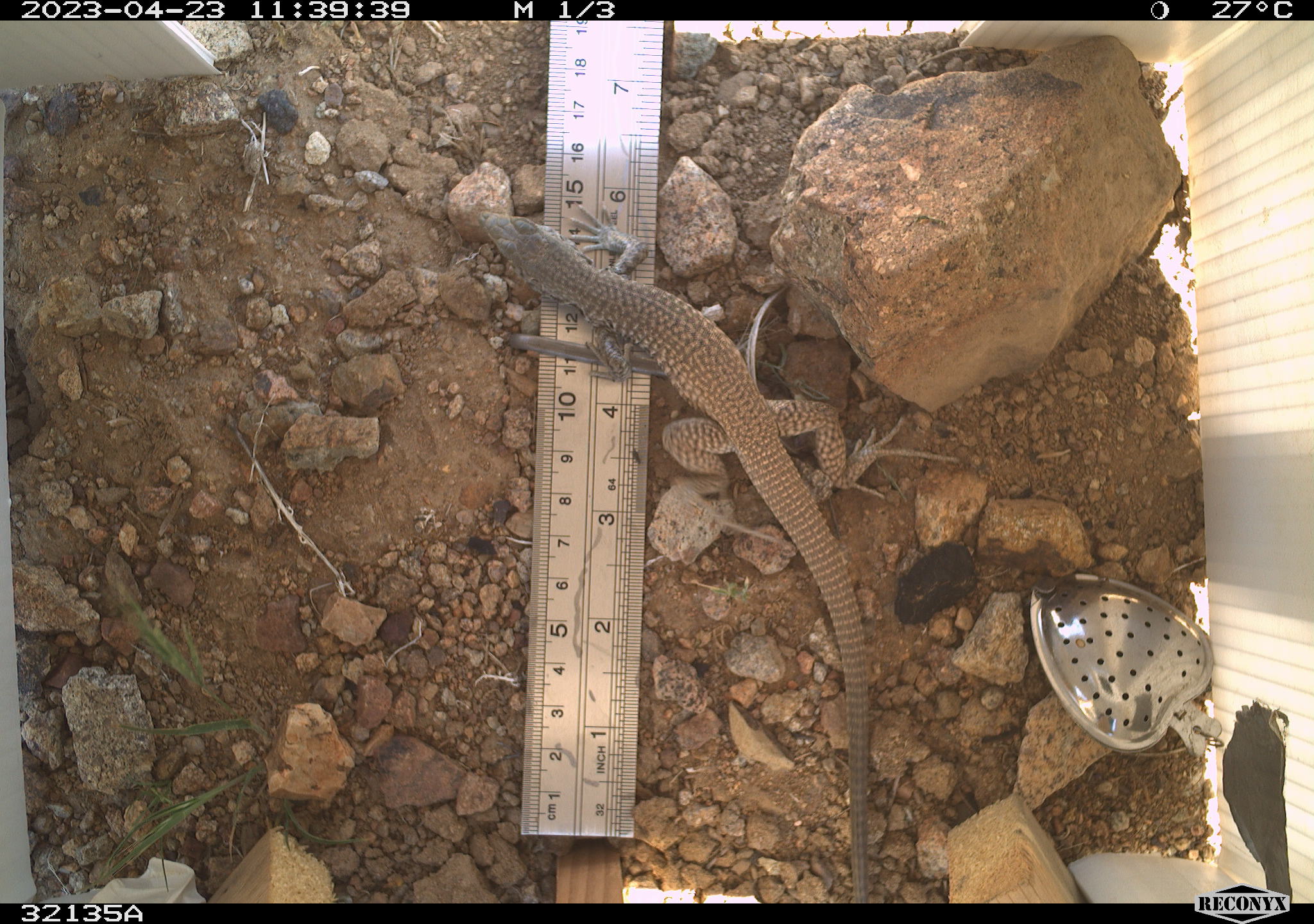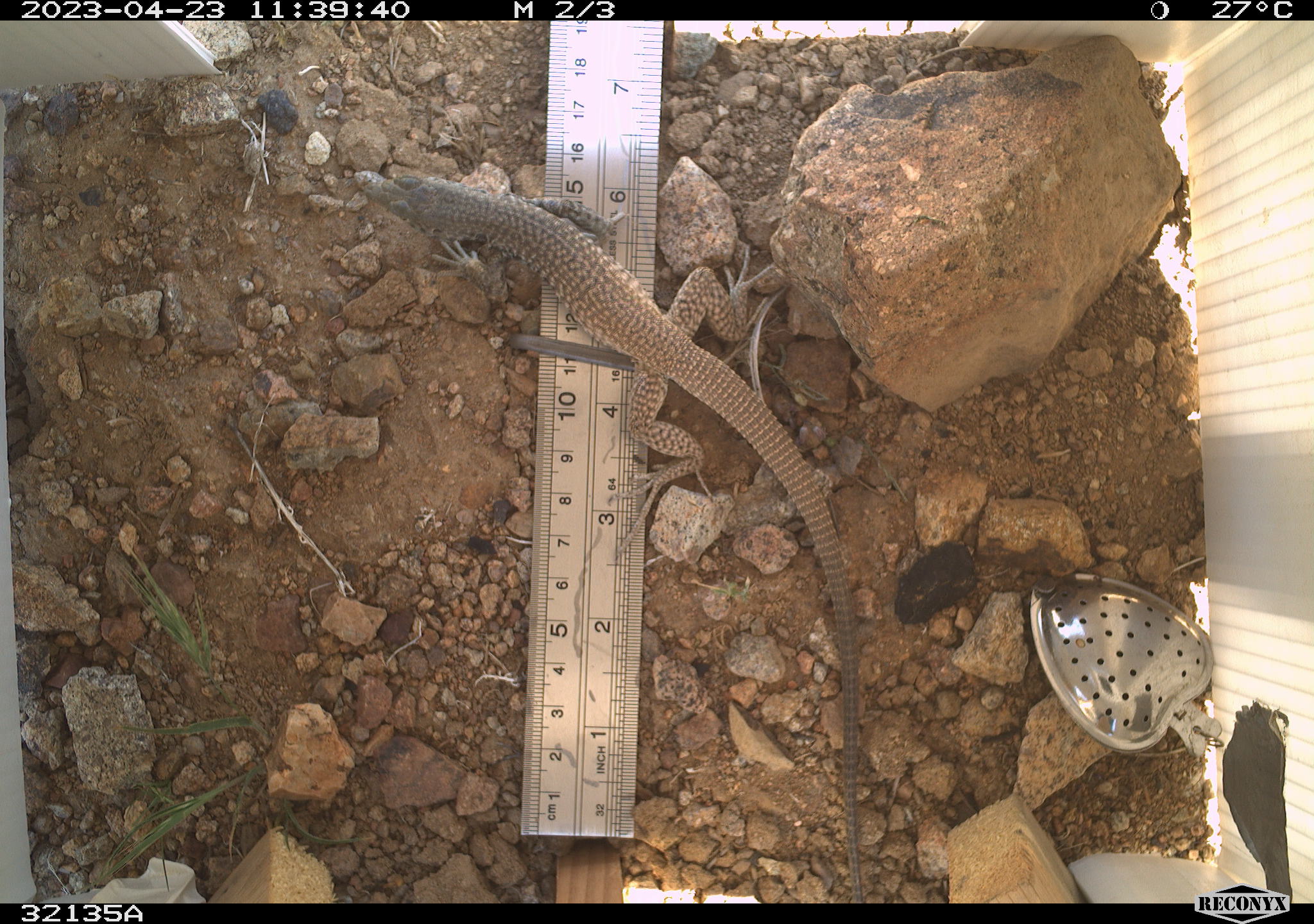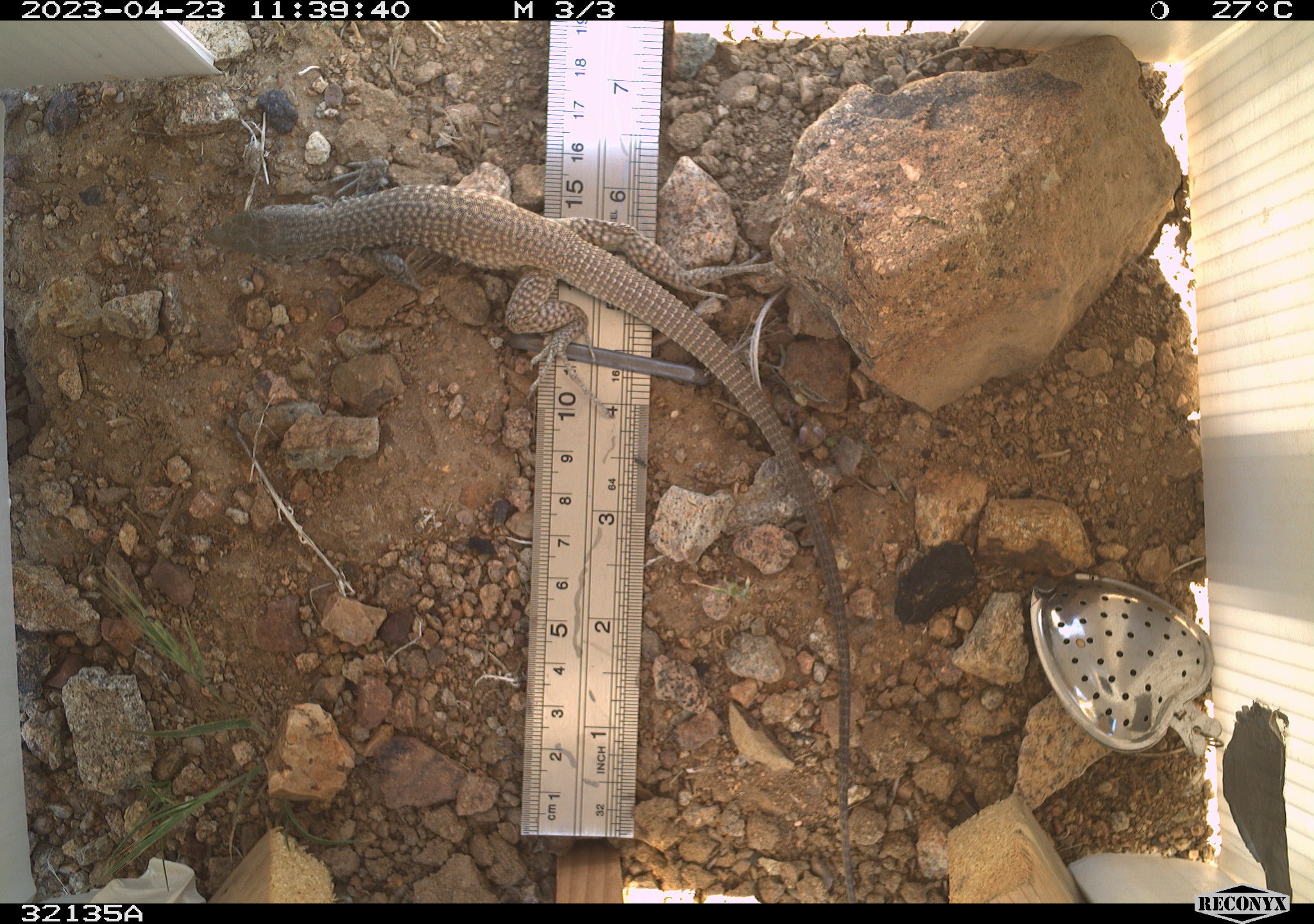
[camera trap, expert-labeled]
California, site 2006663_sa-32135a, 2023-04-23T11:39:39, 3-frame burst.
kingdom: Animalia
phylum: Chordata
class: Reptilia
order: Squamata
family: Teiidae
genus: Aspidoscelis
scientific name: Aspidoscelis tigris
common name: western whiptail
Western whiptail (Aspidoscelis tigris).